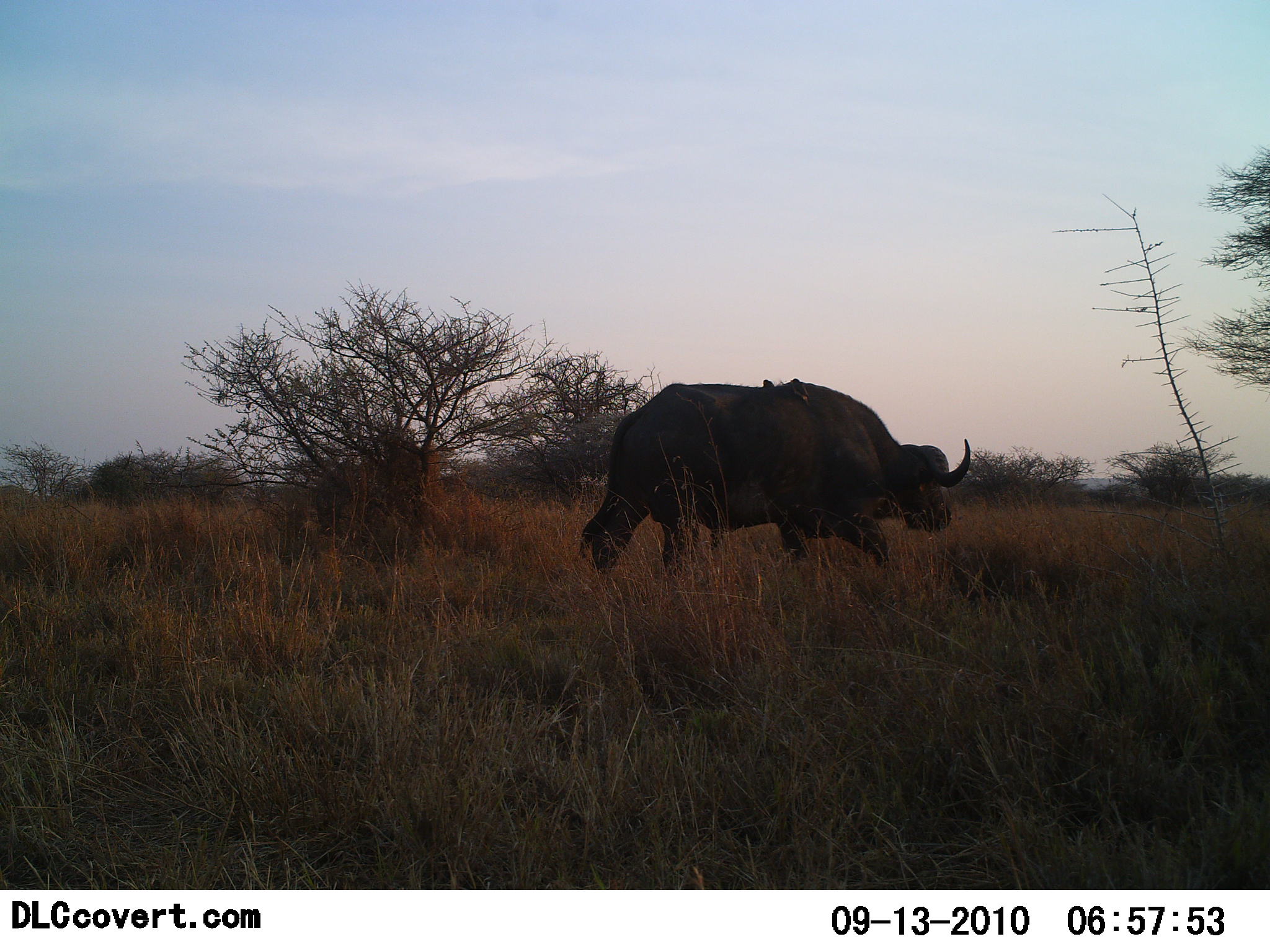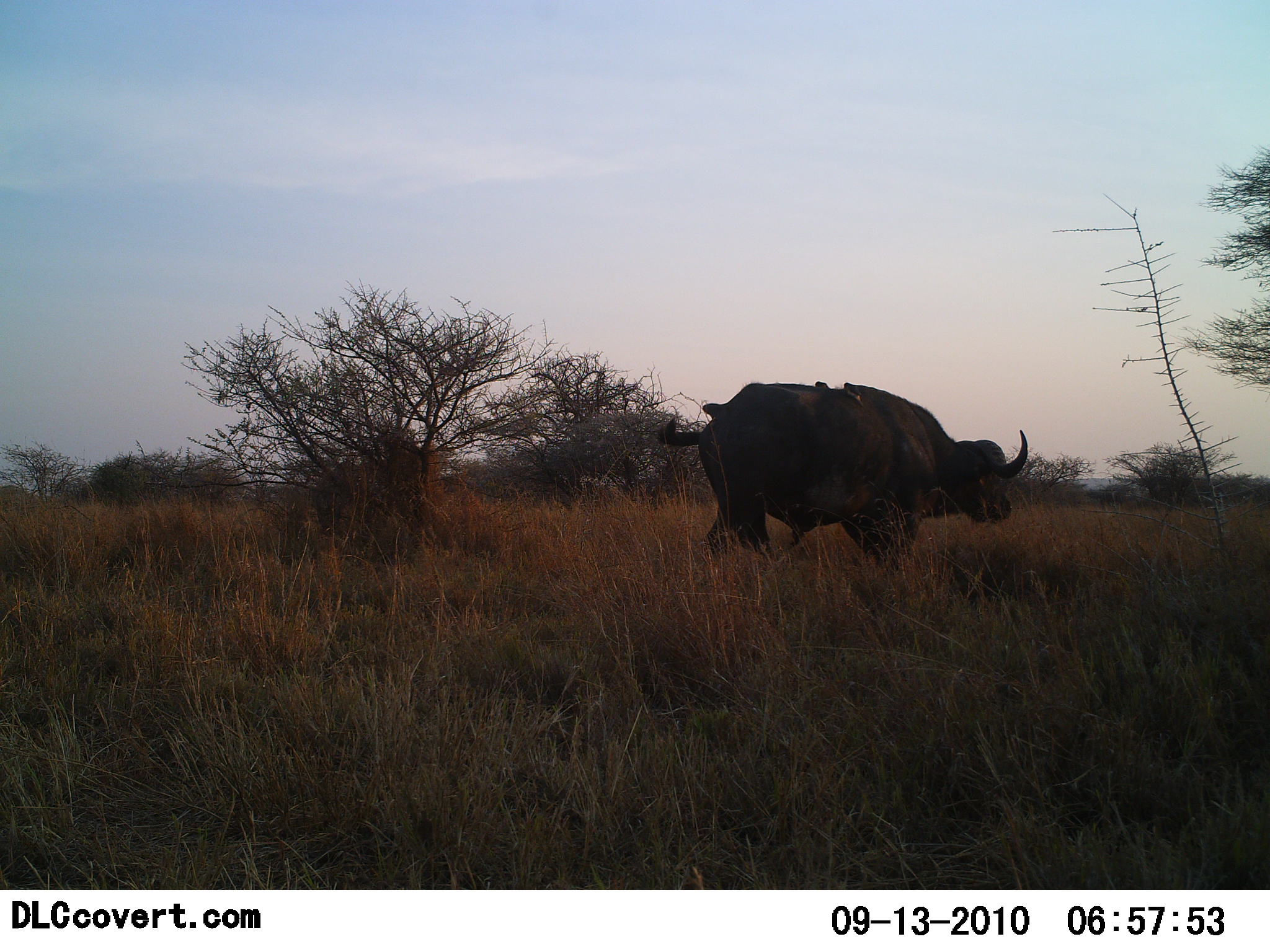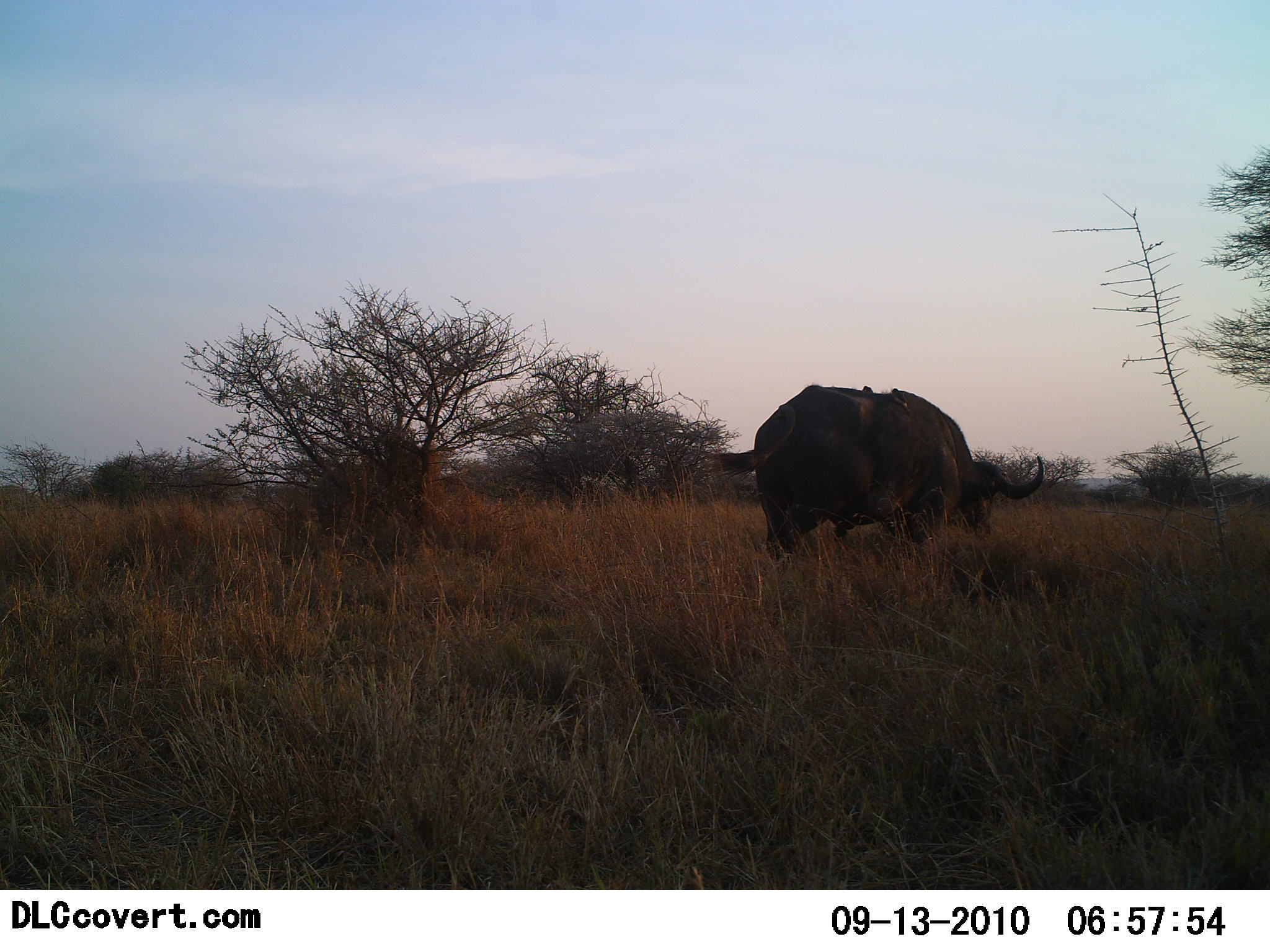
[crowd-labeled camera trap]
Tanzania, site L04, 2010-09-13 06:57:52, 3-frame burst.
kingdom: Animalia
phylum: Chordata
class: Mammalia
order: Artiodactyla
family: Bovidae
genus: Syncerus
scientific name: Syncerus caffer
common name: cape buffalo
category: buffalo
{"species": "buffalo (cape buffalo) (Syncerus caffer)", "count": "1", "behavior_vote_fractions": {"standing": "10%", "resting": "0%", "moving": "95%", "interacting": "0%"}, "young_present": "0%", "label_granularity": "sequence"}